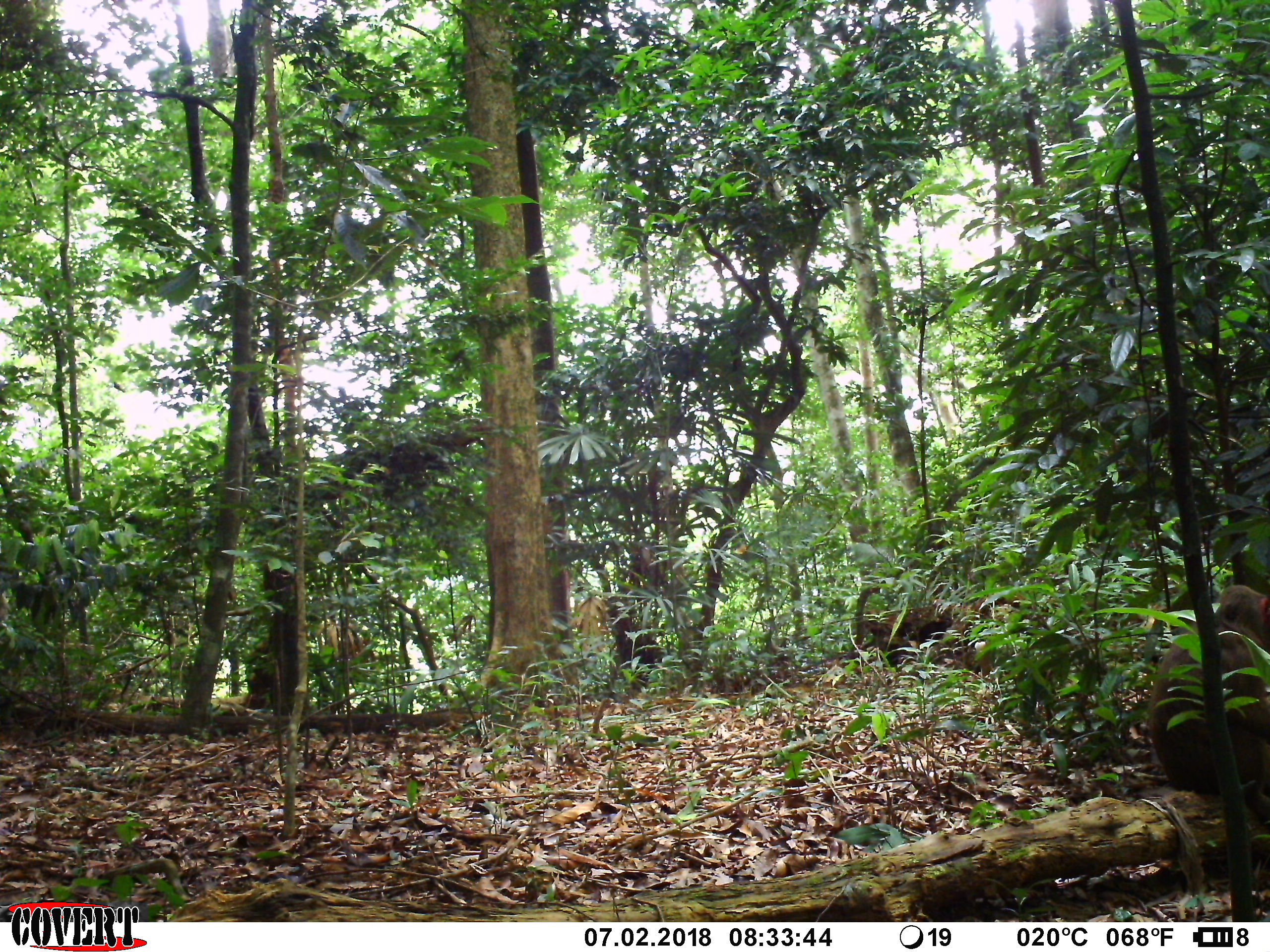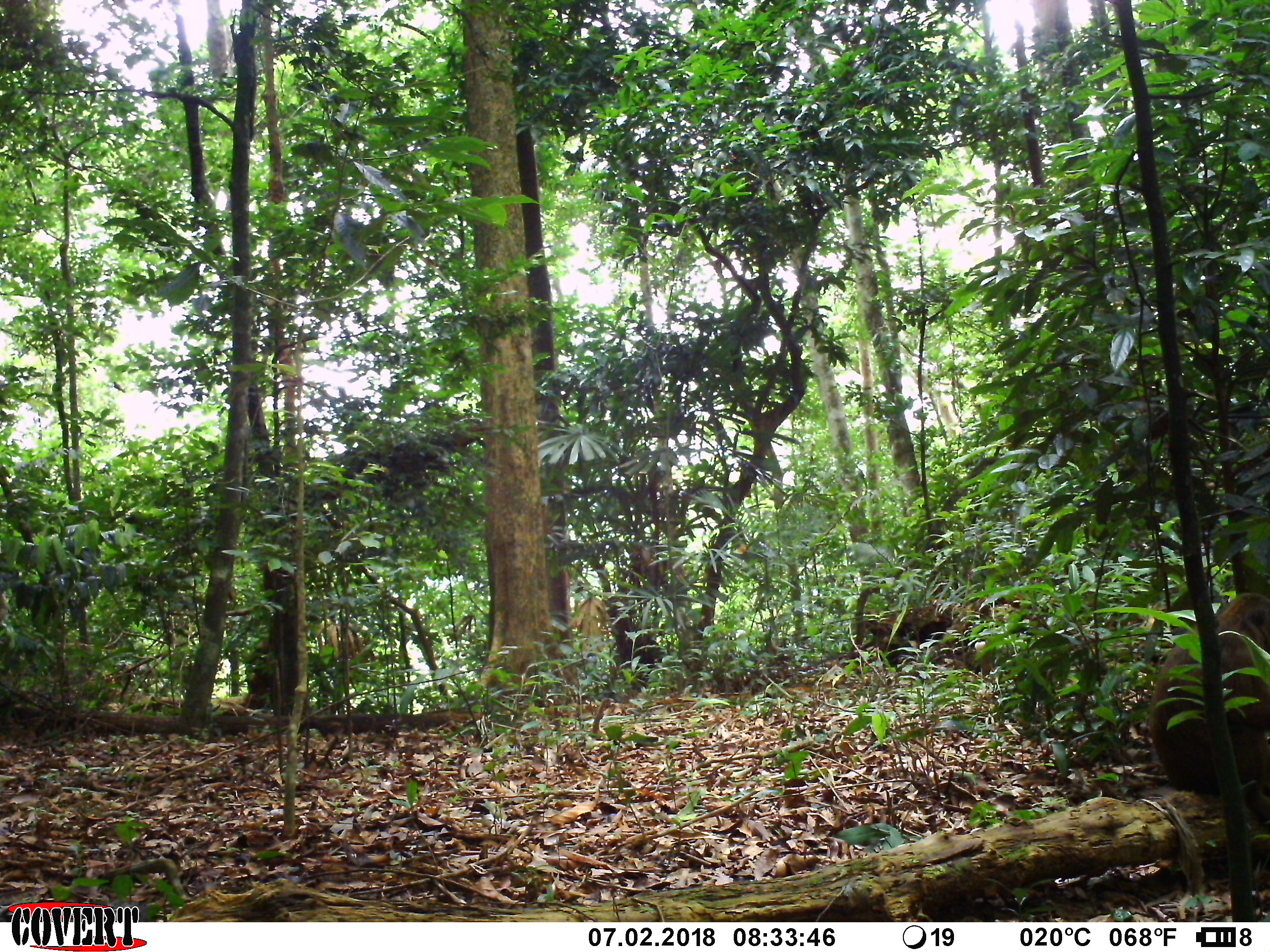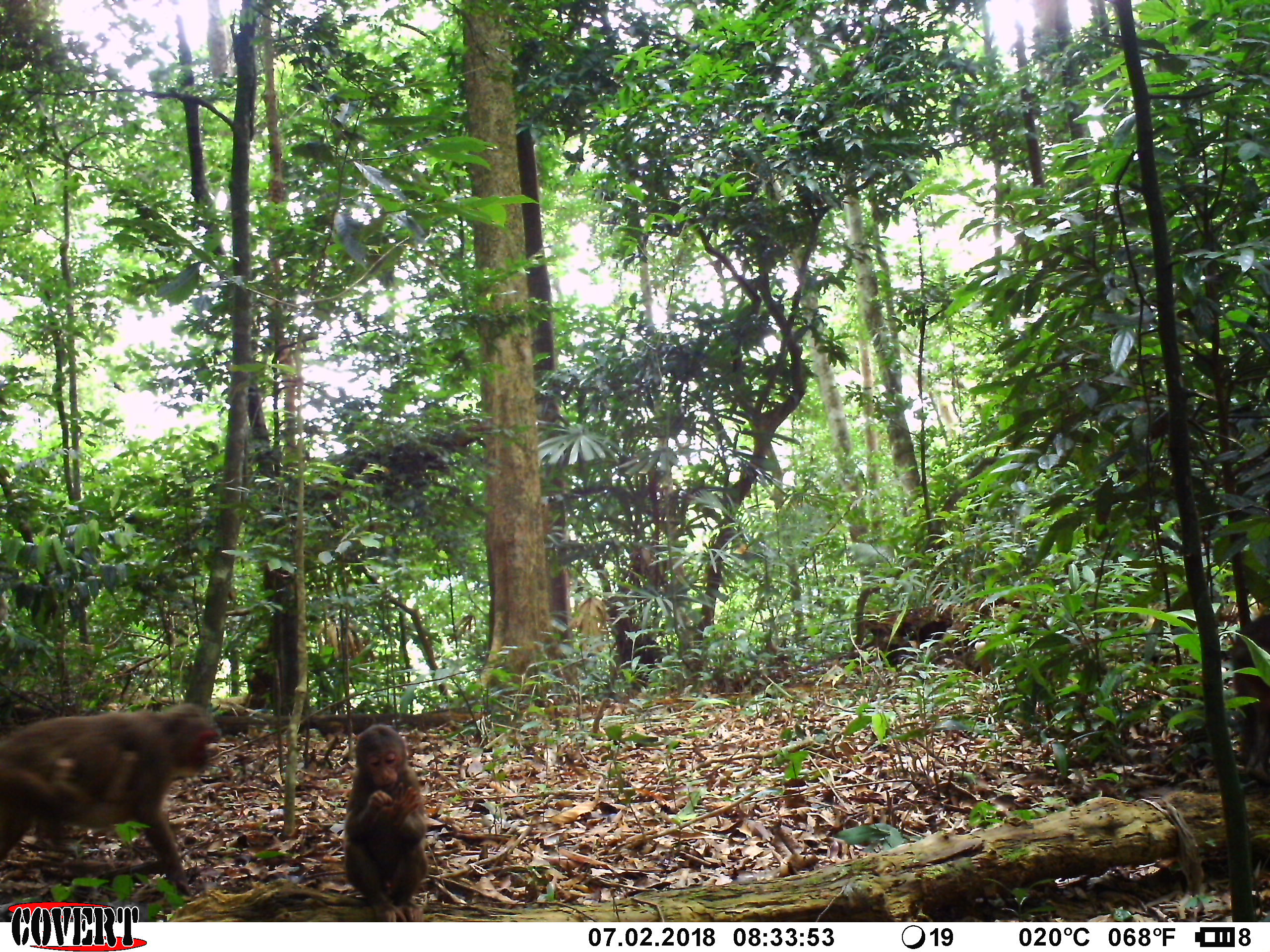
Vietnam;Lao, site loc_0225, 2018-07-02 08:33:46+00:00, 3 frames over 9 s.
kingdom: Animalia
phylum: Chordata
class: Mammalia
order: Primates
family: Cercopithecidae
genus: Macaca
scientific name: Macaca arctoides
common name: stump-tailed macaque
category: stump tailed macaque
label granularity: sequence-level